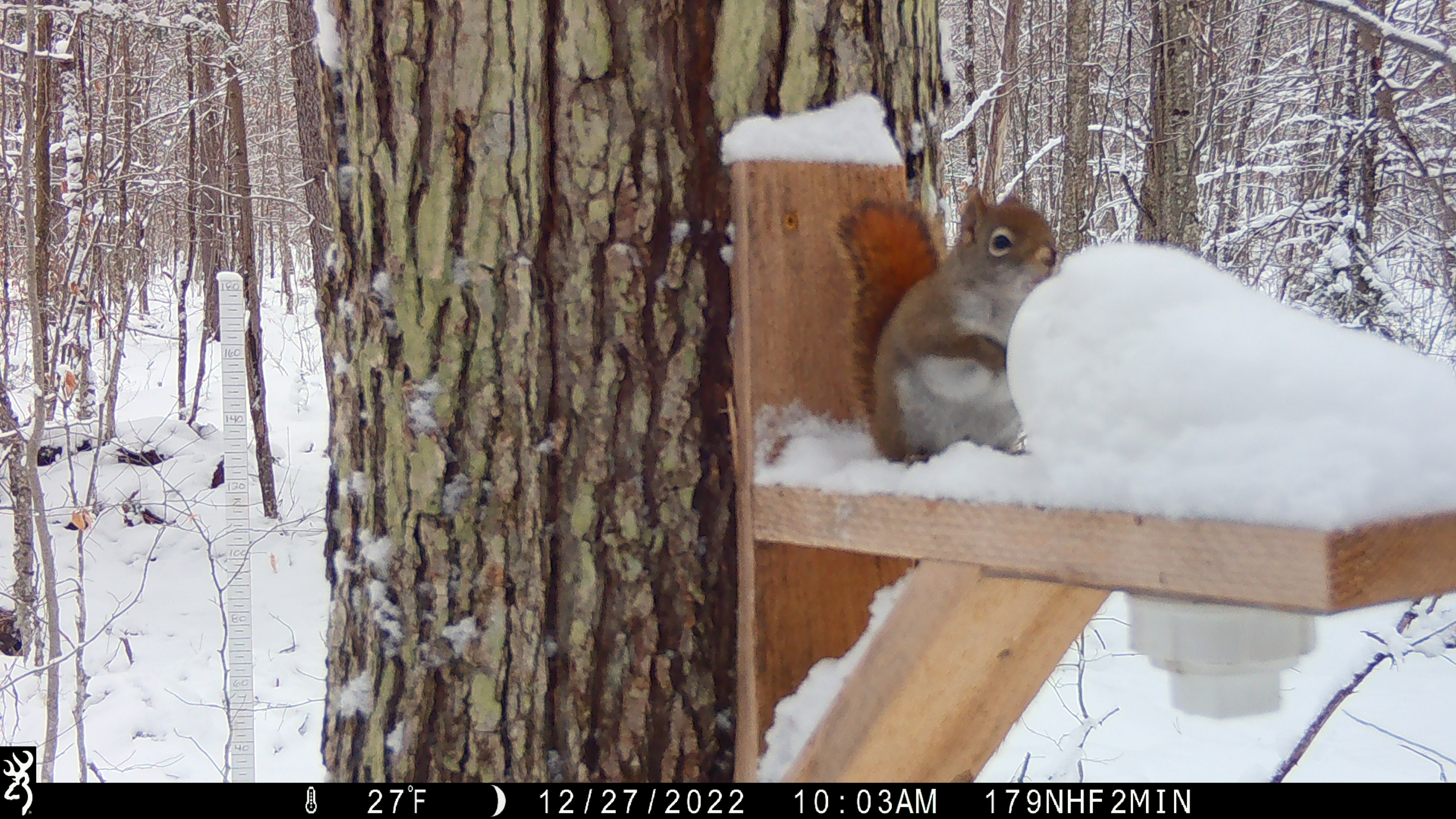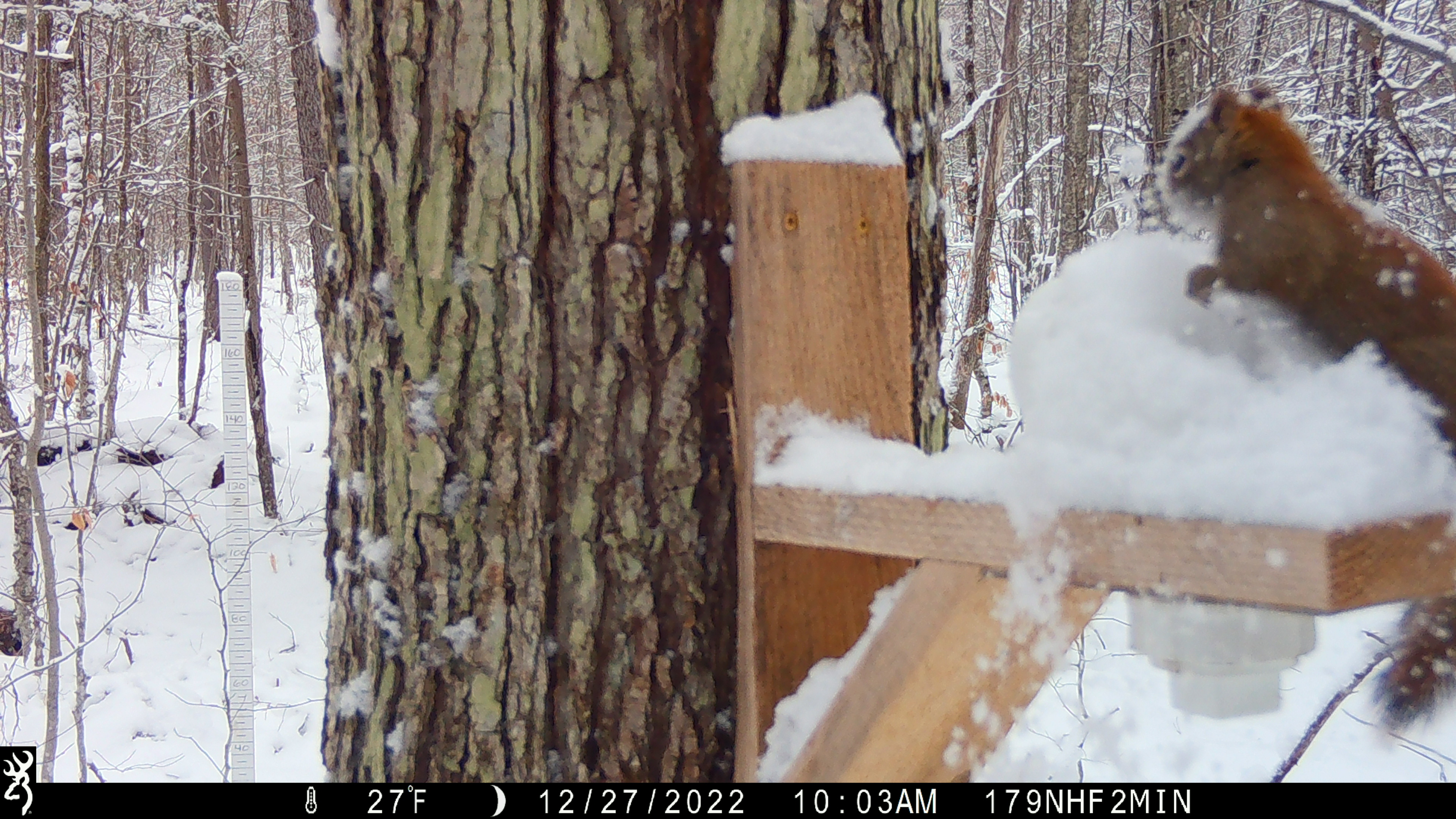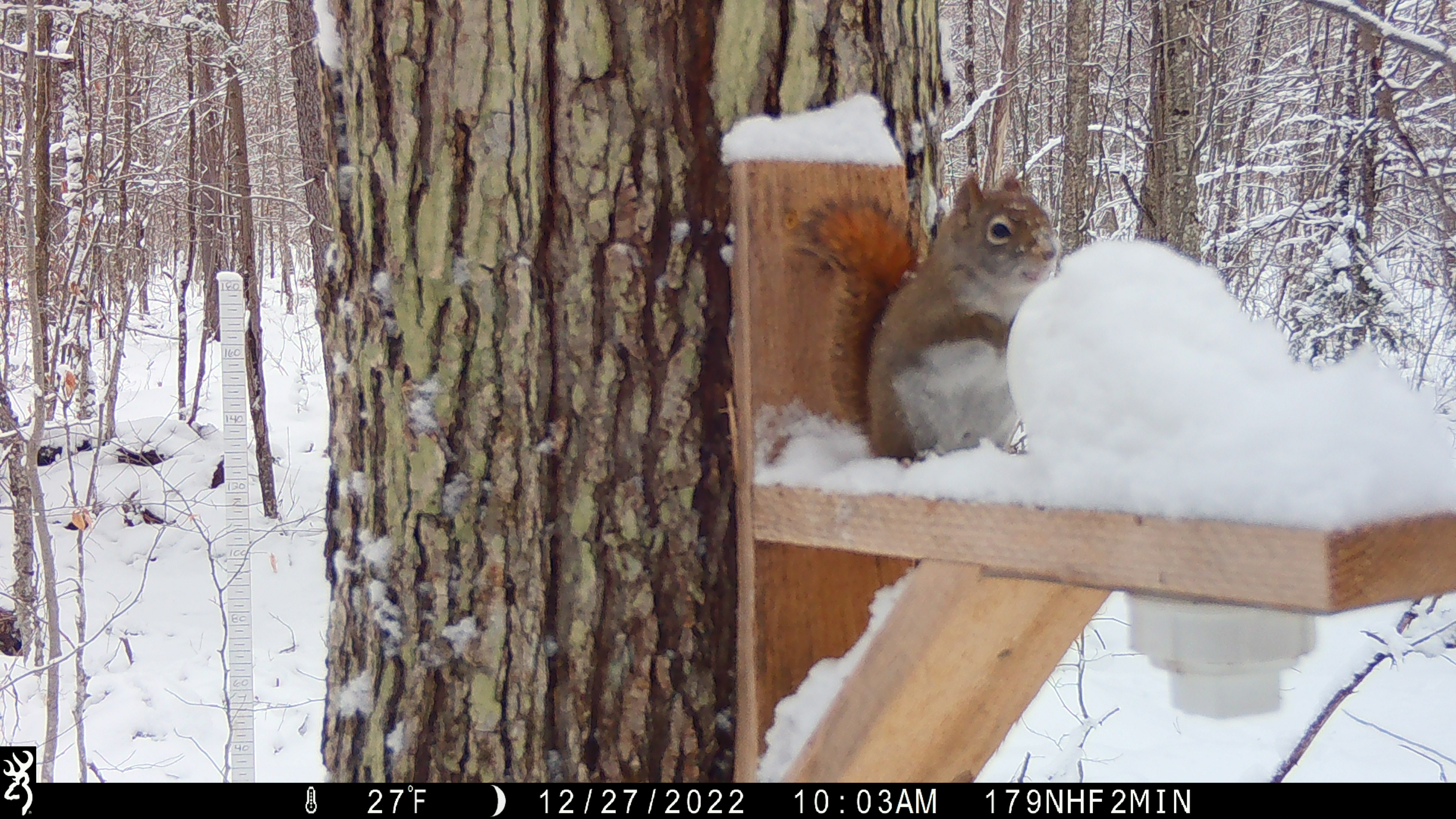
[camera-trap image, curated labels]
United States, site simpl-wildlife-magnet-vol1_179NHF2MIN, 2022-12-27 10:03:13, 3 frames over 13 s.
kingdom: Animalia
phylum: Chordata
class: Mammalia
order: Rodentia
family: Sciuridae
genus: Tamiasciurus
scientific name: Tamiasciurus hudsonicus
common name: red squirrel